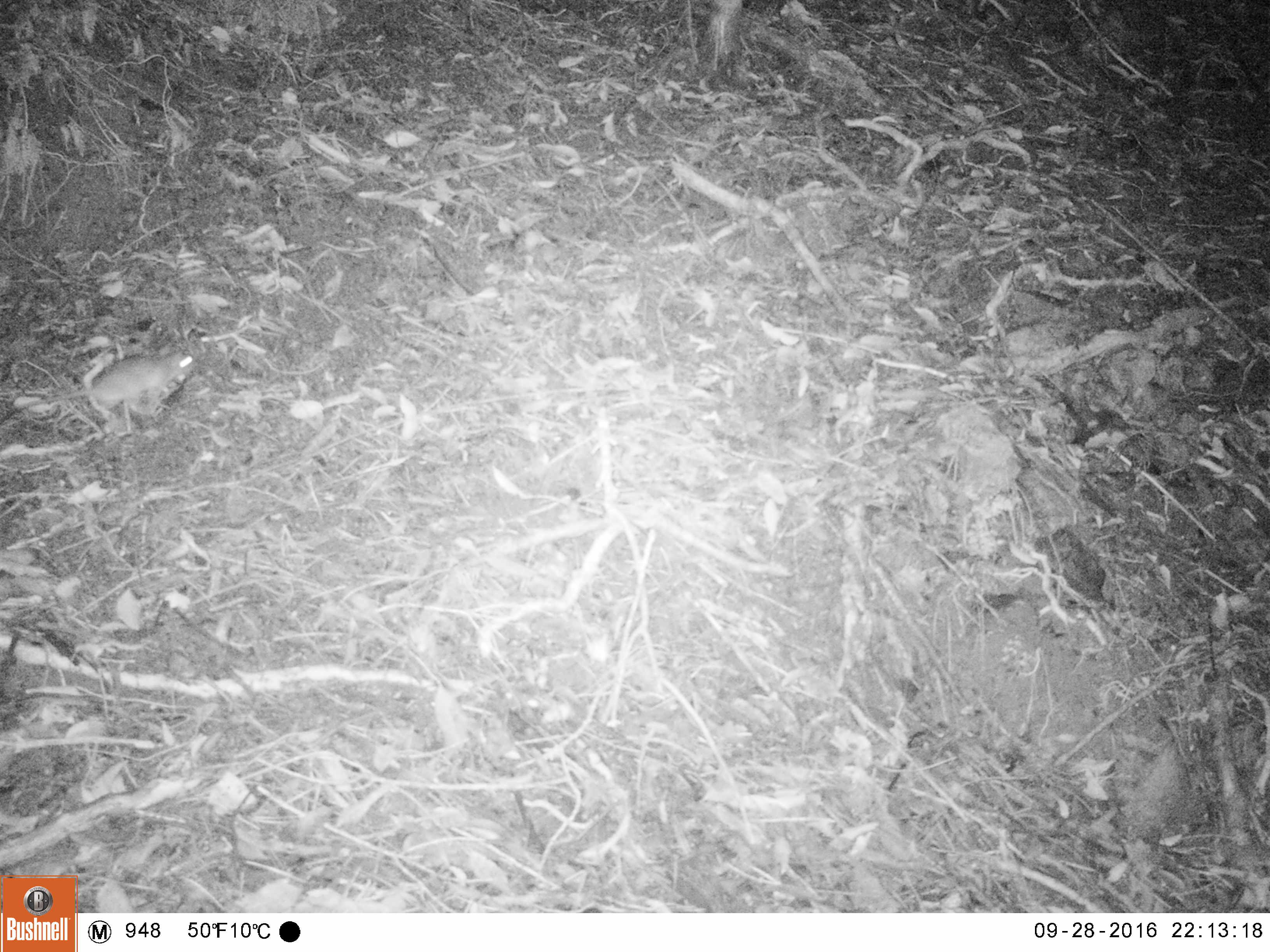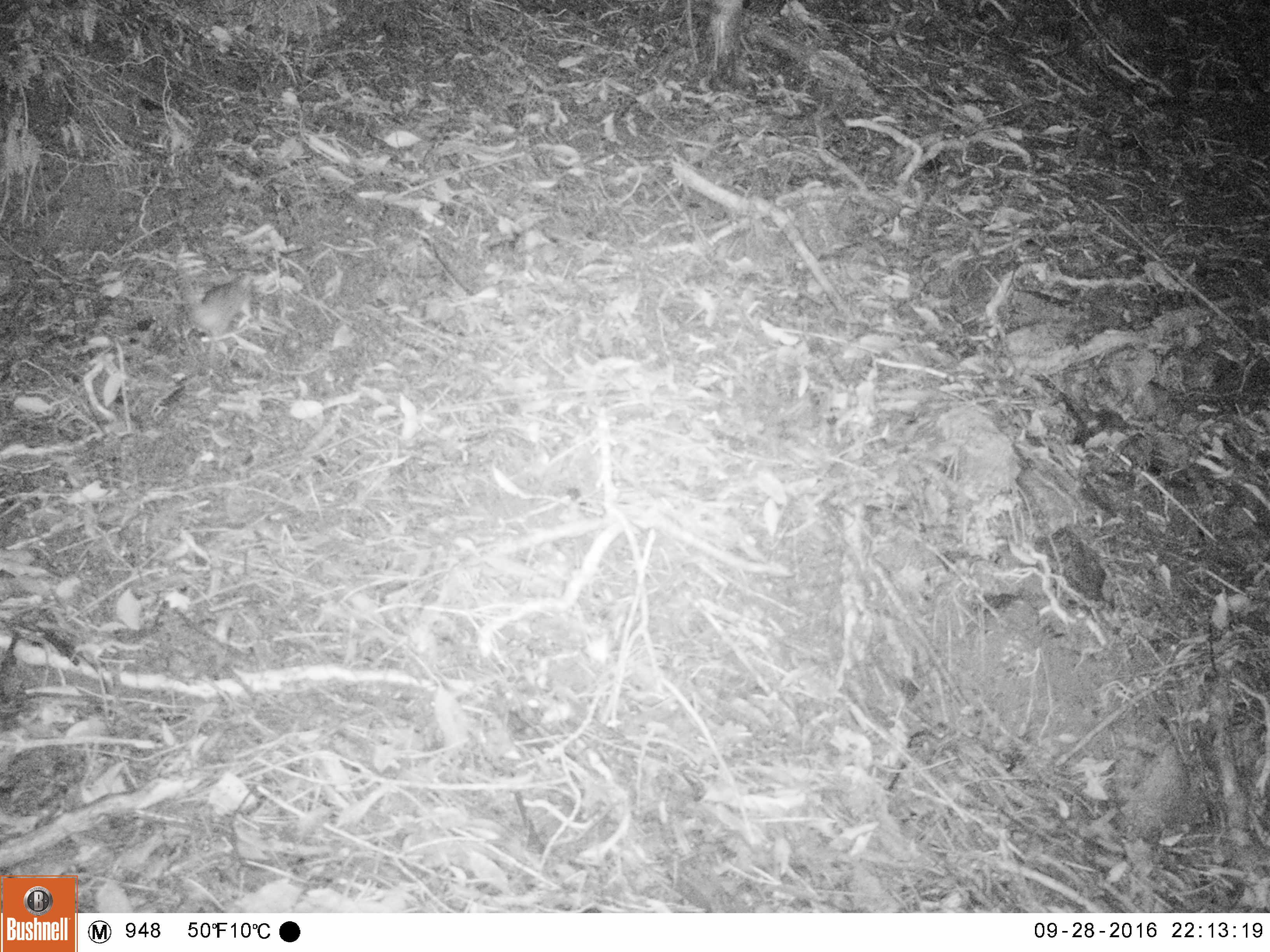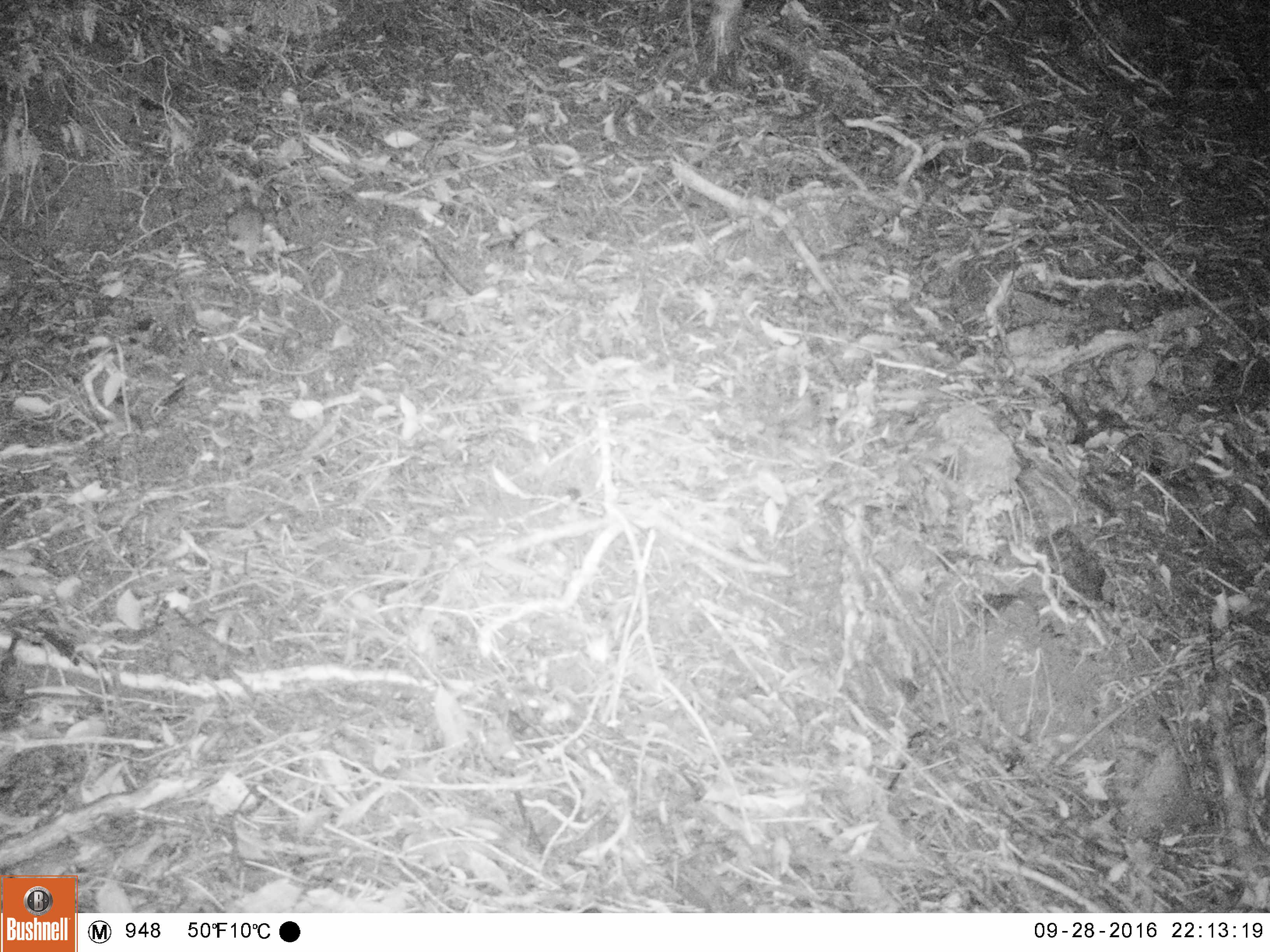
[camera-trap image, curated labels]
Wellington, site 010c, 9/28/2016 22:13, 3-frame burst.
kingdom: Animalia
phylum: Chordata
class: Mammalia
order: Rodentia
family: Muridae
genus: Rattus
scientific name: Rattus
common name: rat